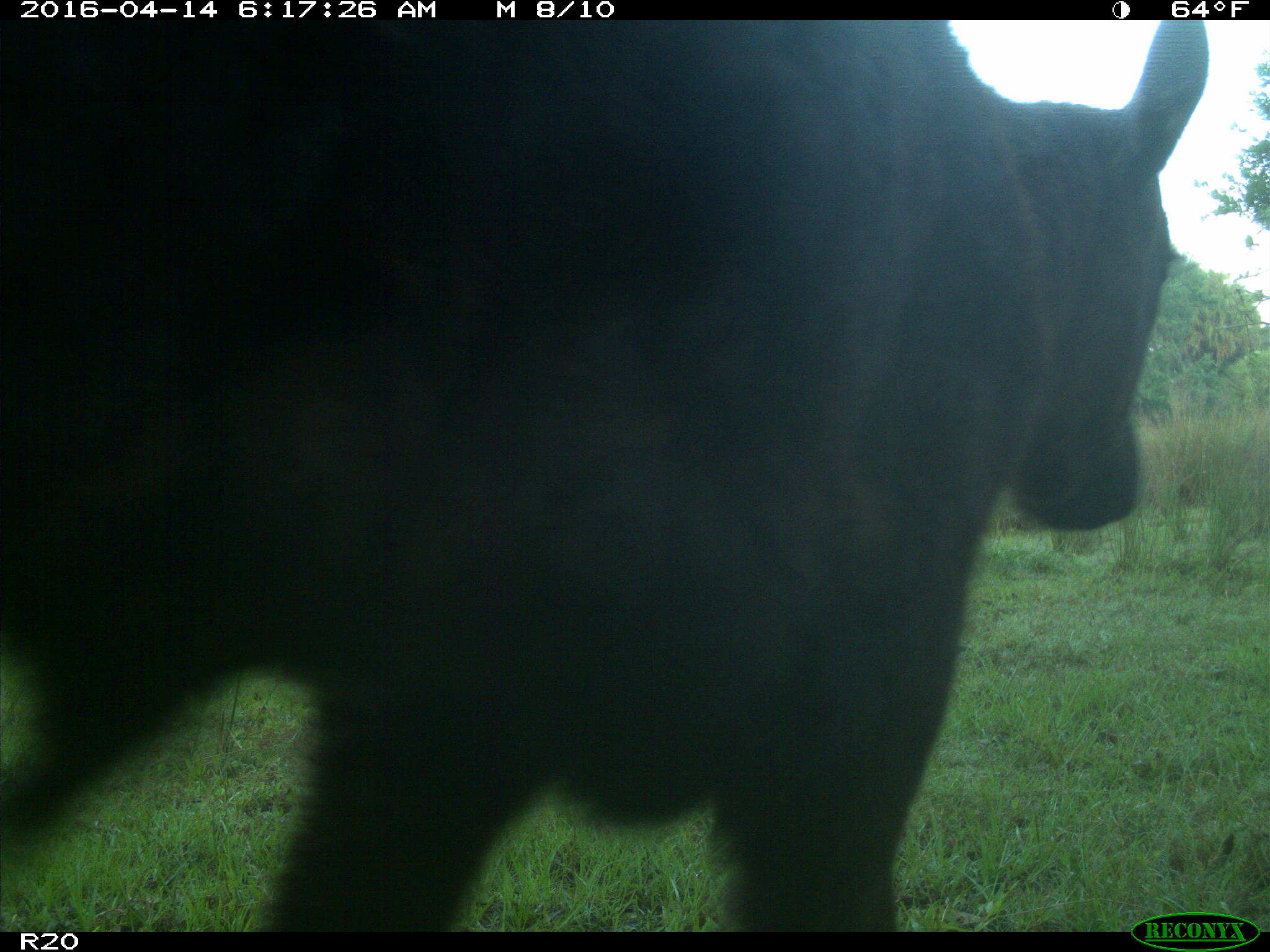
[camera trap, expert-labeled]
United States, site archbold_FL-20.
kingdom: Animalia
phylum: Chordata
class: Mammalia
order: Artiodactyla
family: Bovidae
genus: Bos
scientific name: Bos taurus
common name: domestic cow